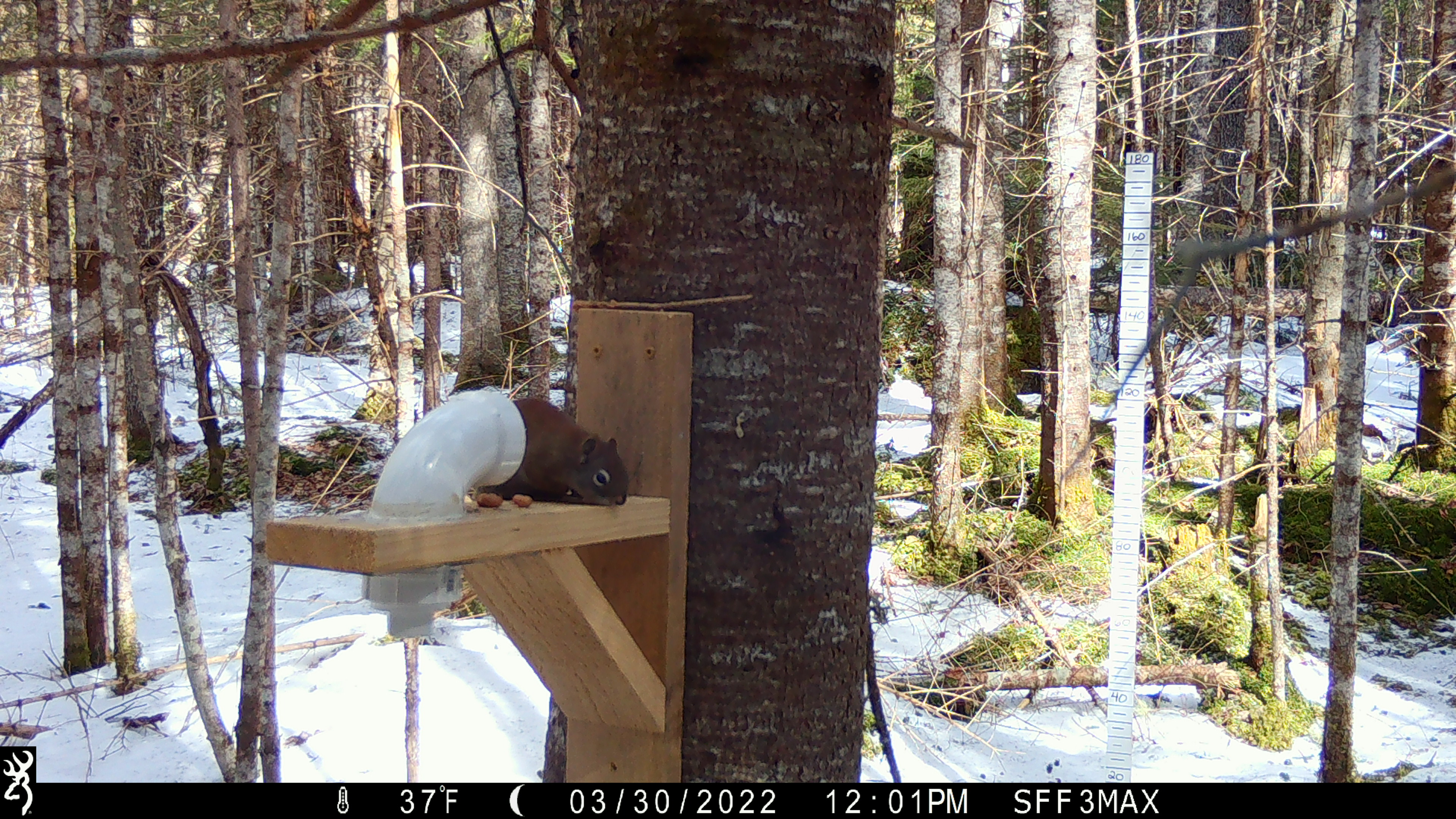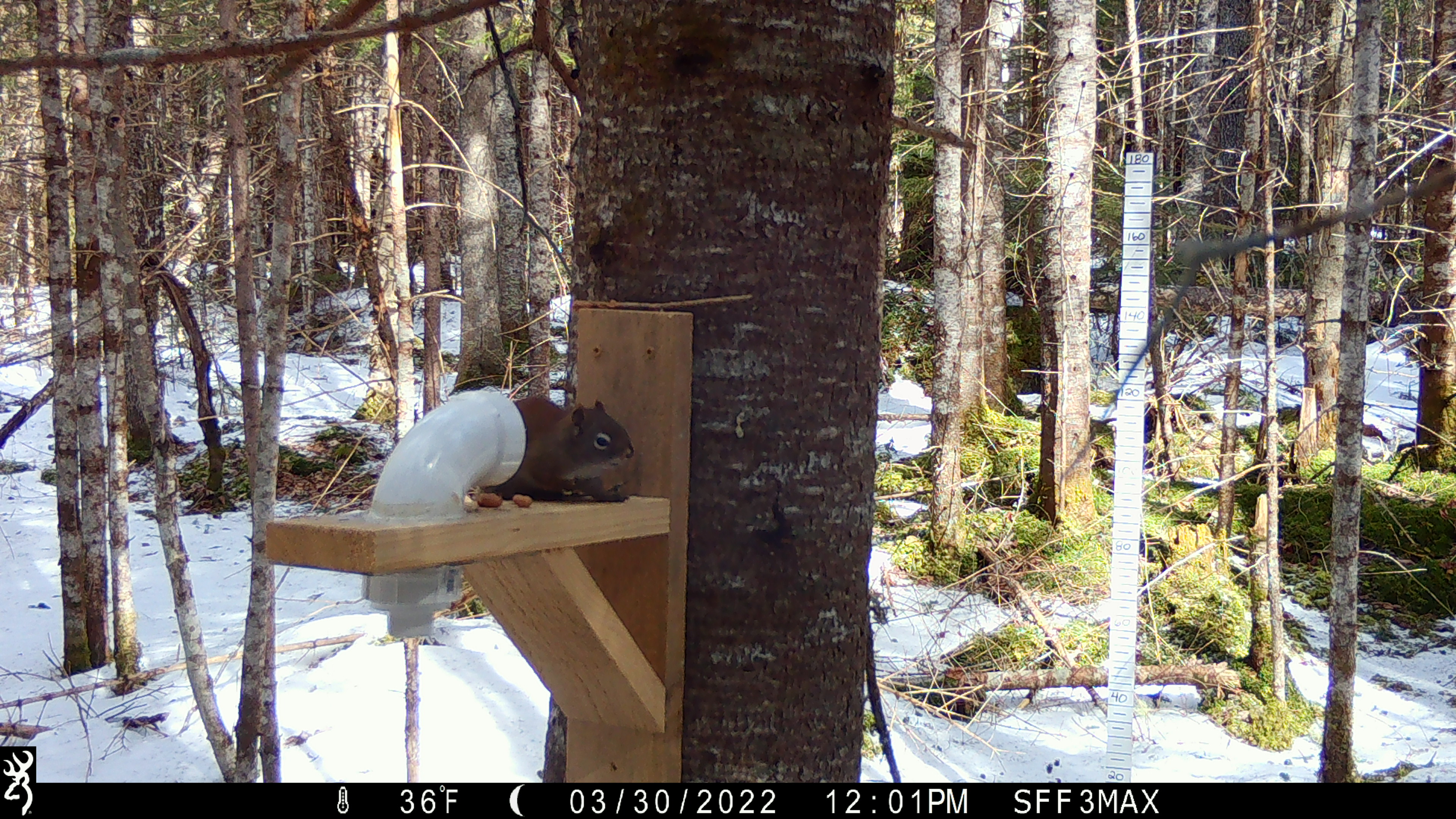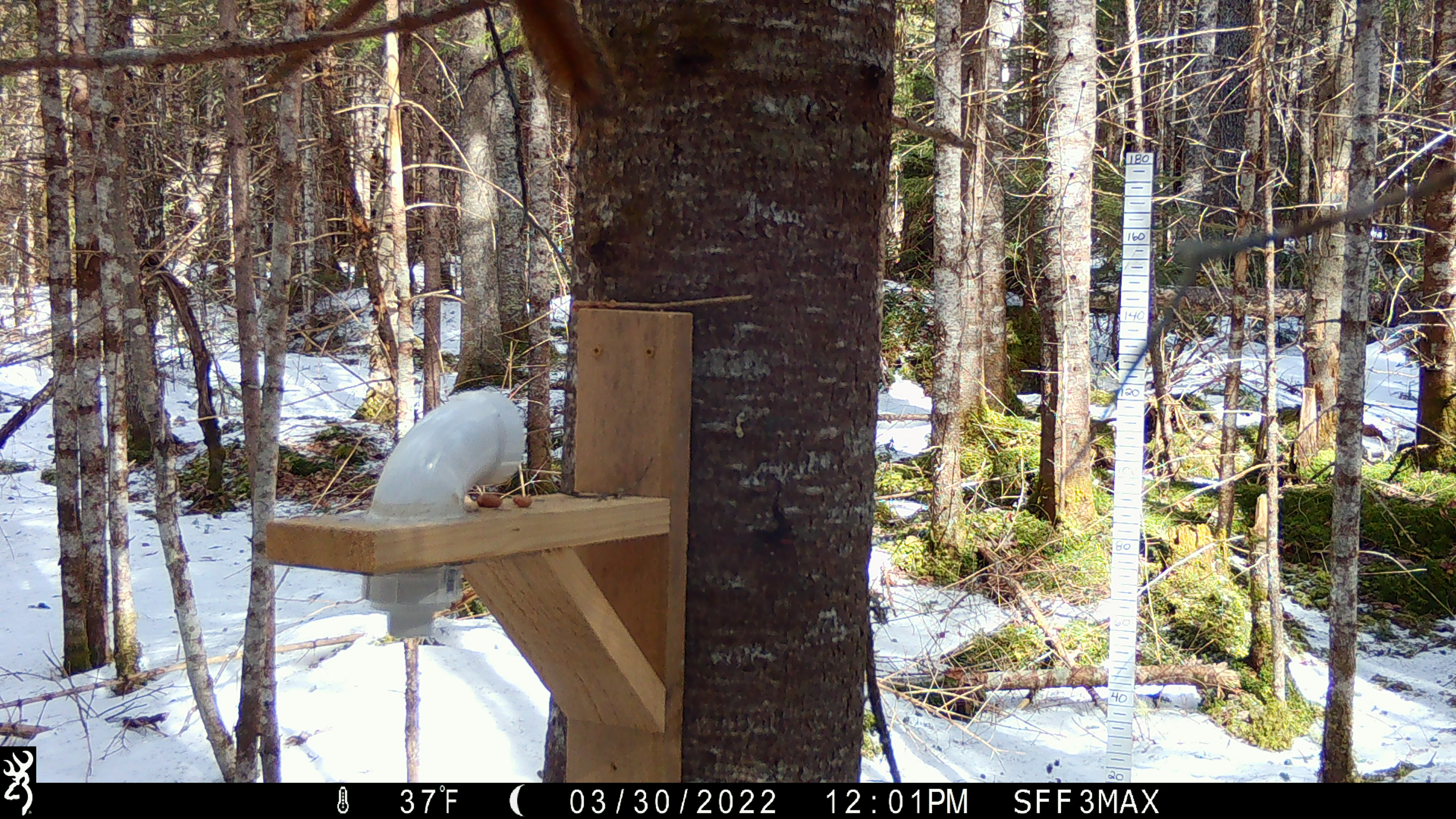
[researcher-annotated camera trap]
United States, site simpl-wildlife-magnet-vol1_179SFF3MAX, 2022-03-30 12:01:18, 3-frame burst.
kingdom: Animalia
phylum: Chordata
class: Mammalia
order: Rodentia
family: Sciuridae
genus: Tamiasciurus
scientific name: Tamiasciurus hudsonicus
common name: red squirrel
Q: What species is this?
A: Red squirrel (Tamiasciurus hudsonicus).